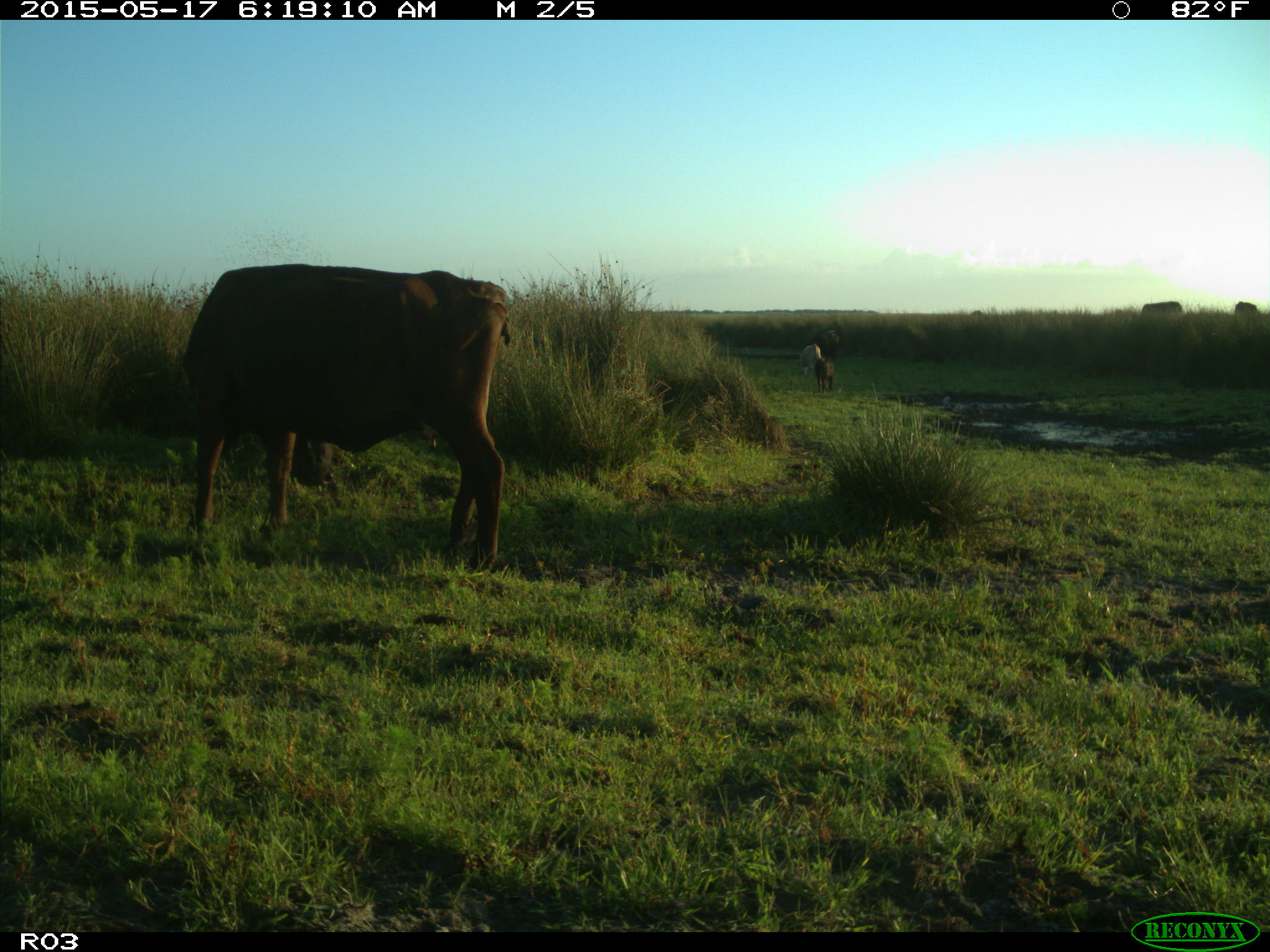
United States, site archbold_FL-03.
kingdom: Animalia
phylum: Chordata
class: Mammalia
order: Artiodactyla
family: Bovidae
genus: Bos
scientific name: Bos taurus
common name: domestic cow